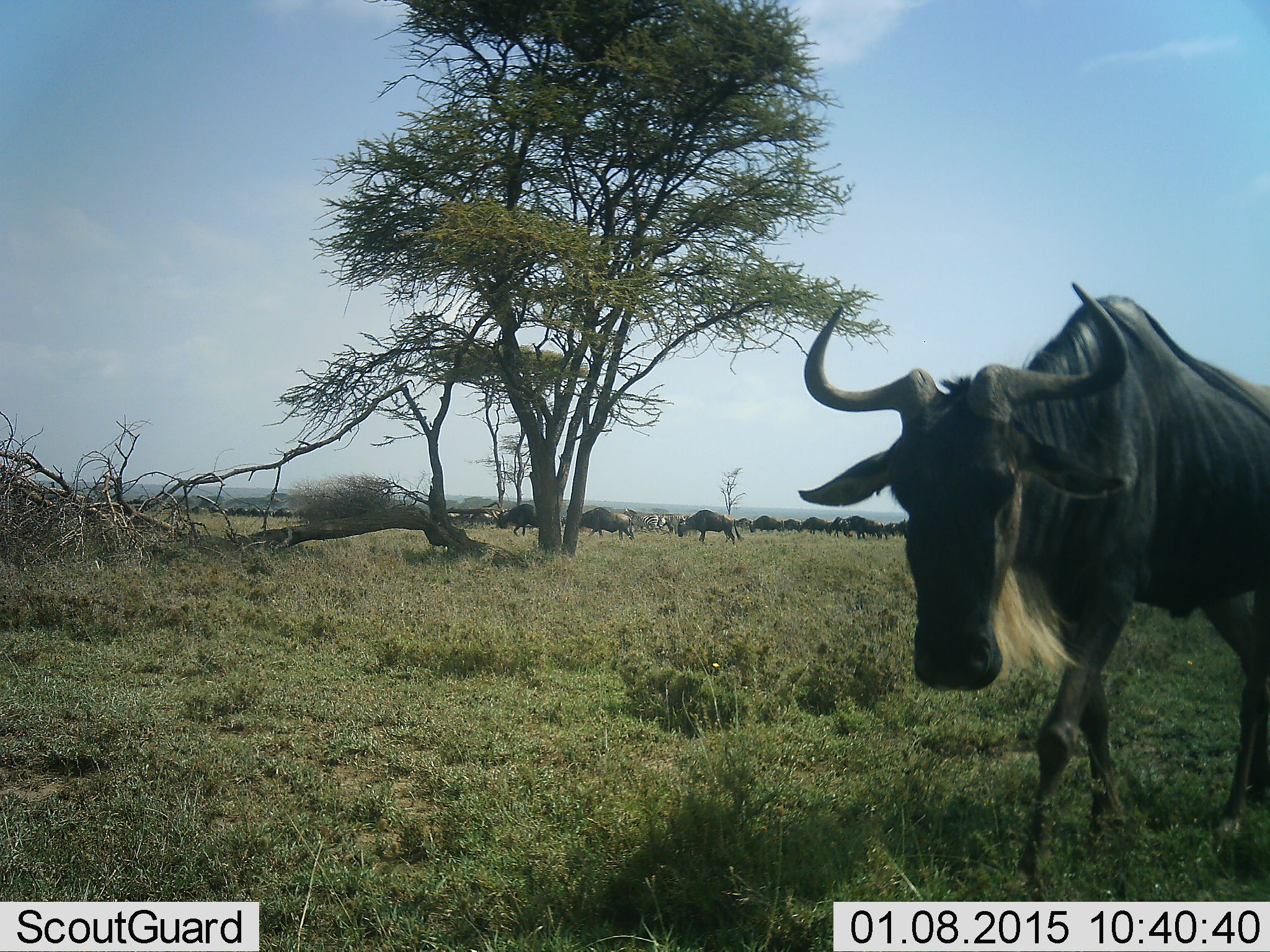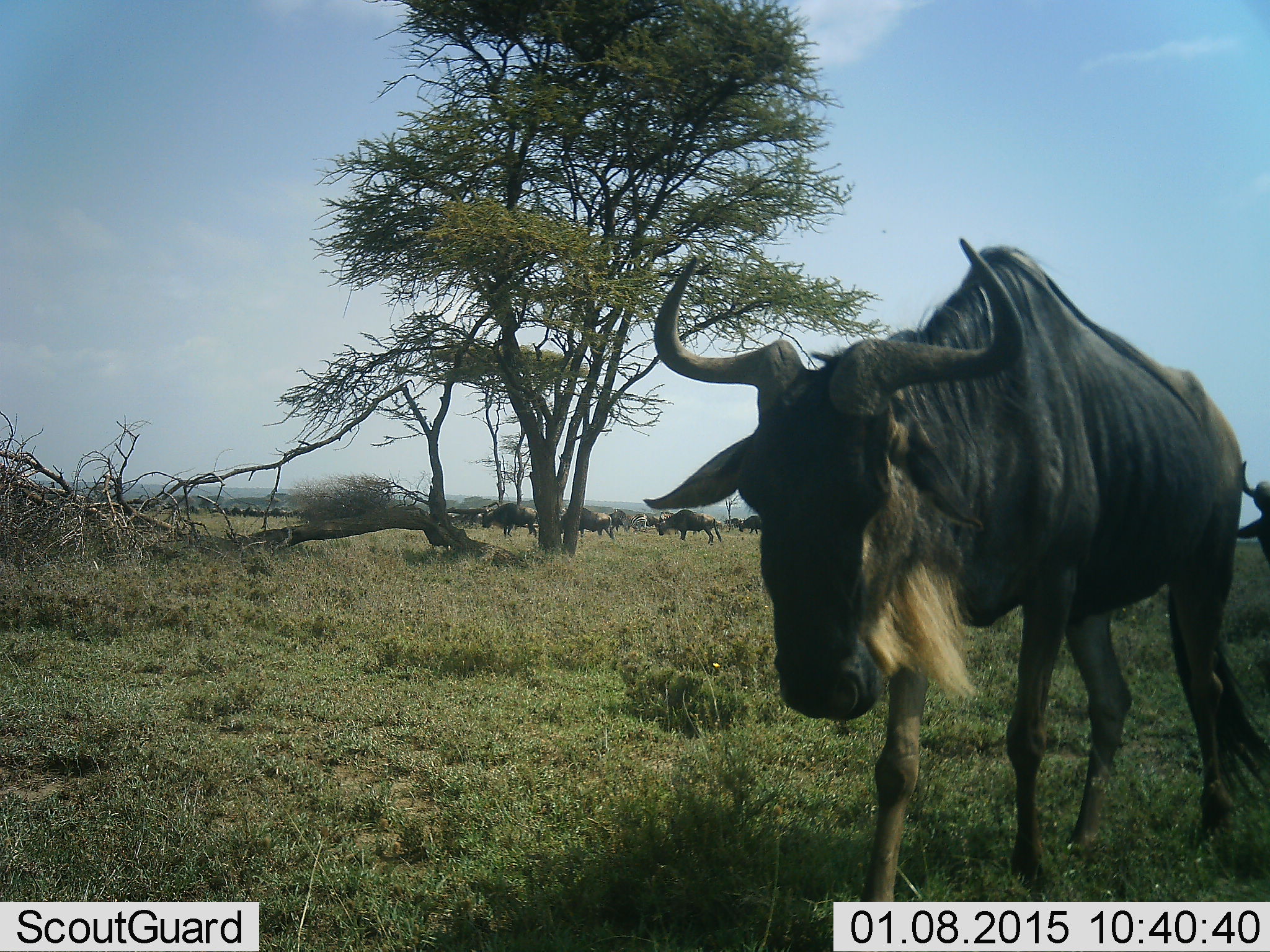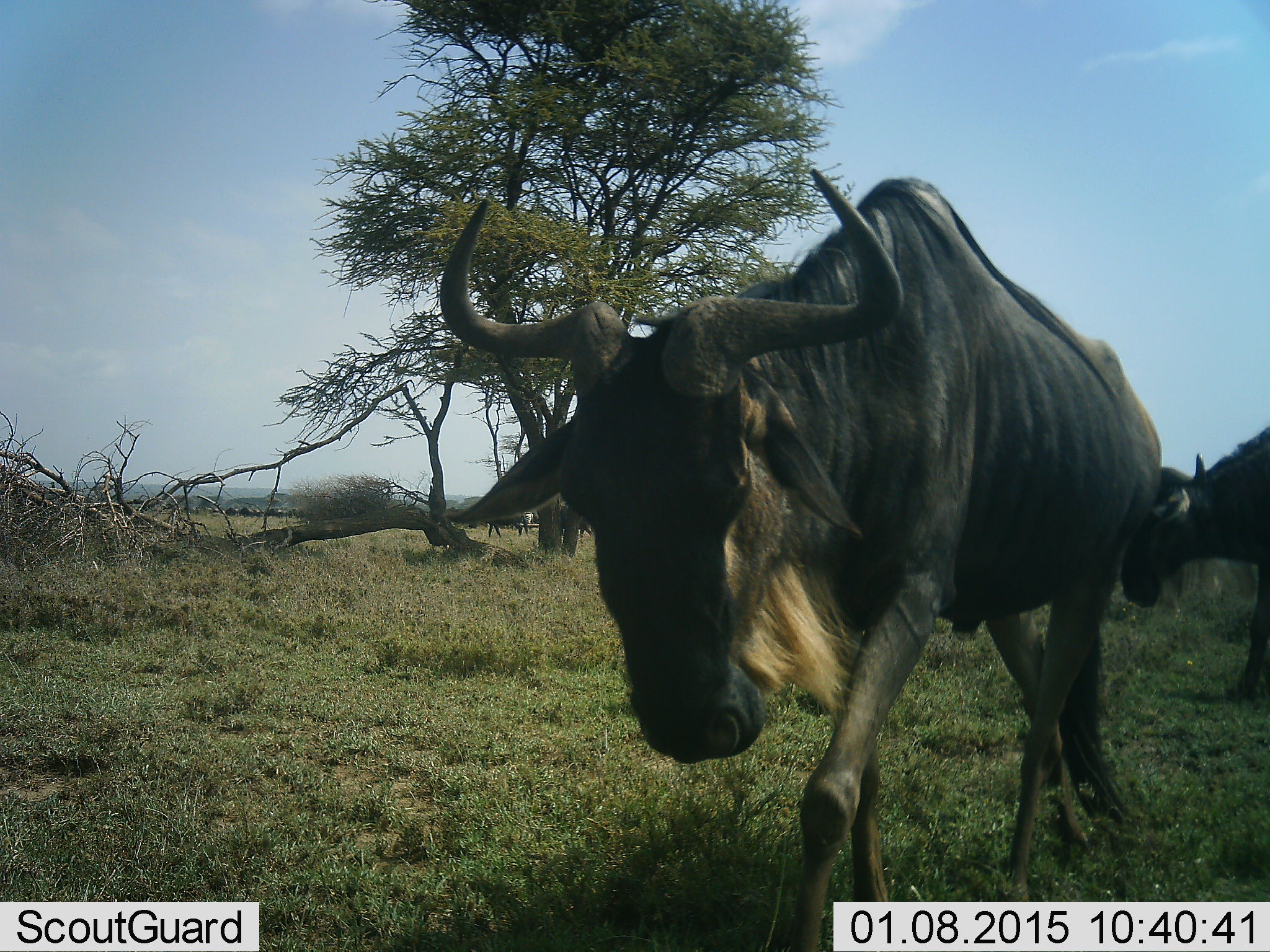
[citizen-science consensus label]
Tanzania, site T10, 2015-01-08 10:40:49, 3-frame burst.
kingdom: Animalia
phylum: Chordata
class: Mammalia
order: Artiodactyla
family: Bovidae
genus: Connochaetes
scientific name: Connochaetes taurinus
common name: blue wildebeest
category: wildebeest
Wildebeest (blue wildebeest) (Connochaetes taurinus), count 11-50. Behavior (volunteer vote fractions): standing 20%, resting 0%, moving 100%, interacting 0%. Young present (vote fraction): 0%. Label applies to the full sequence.